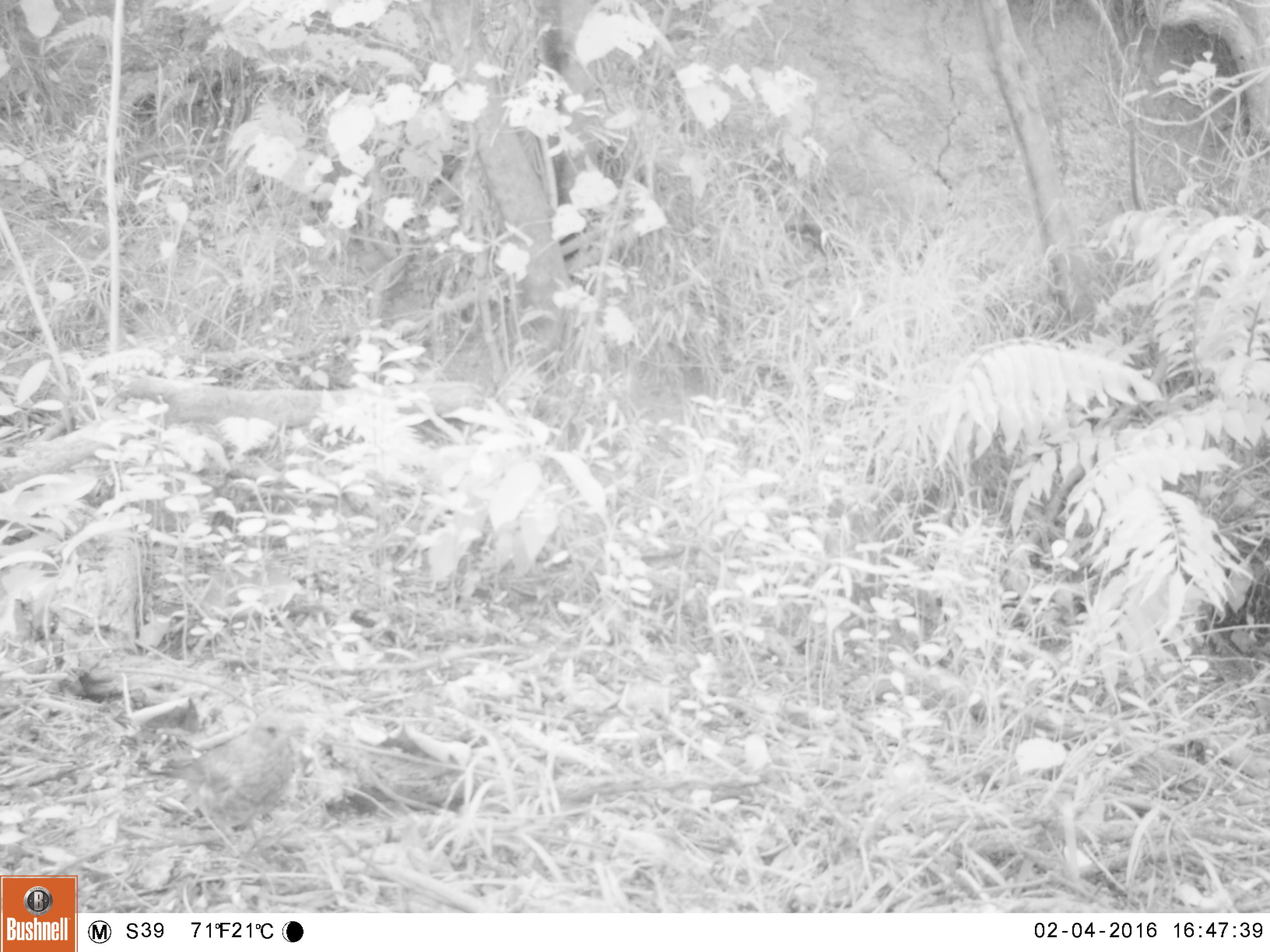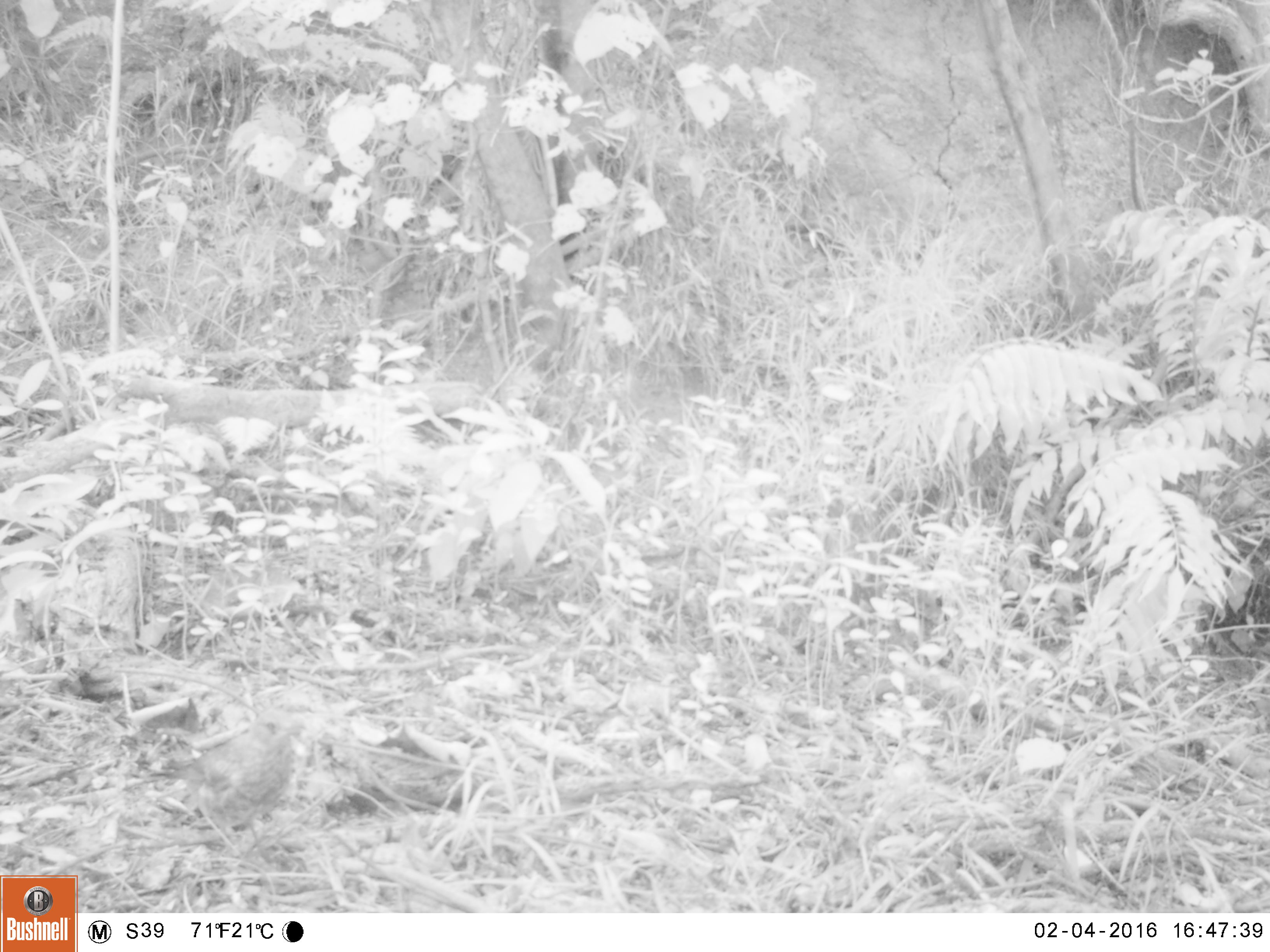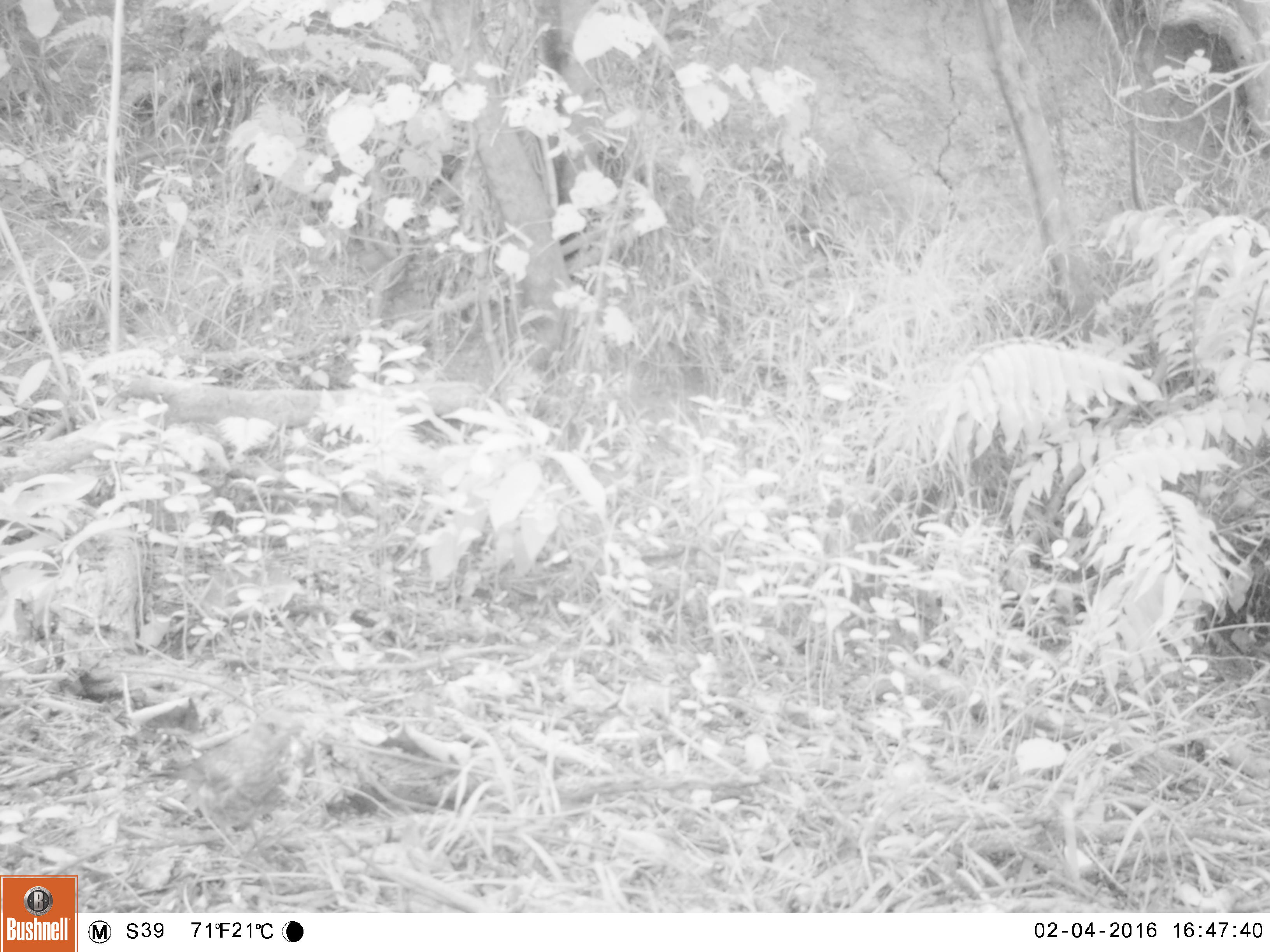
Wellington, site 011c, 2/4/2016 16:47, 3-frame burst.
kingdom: Animalia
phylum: Chordata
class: Aves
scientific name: Aves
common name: bird